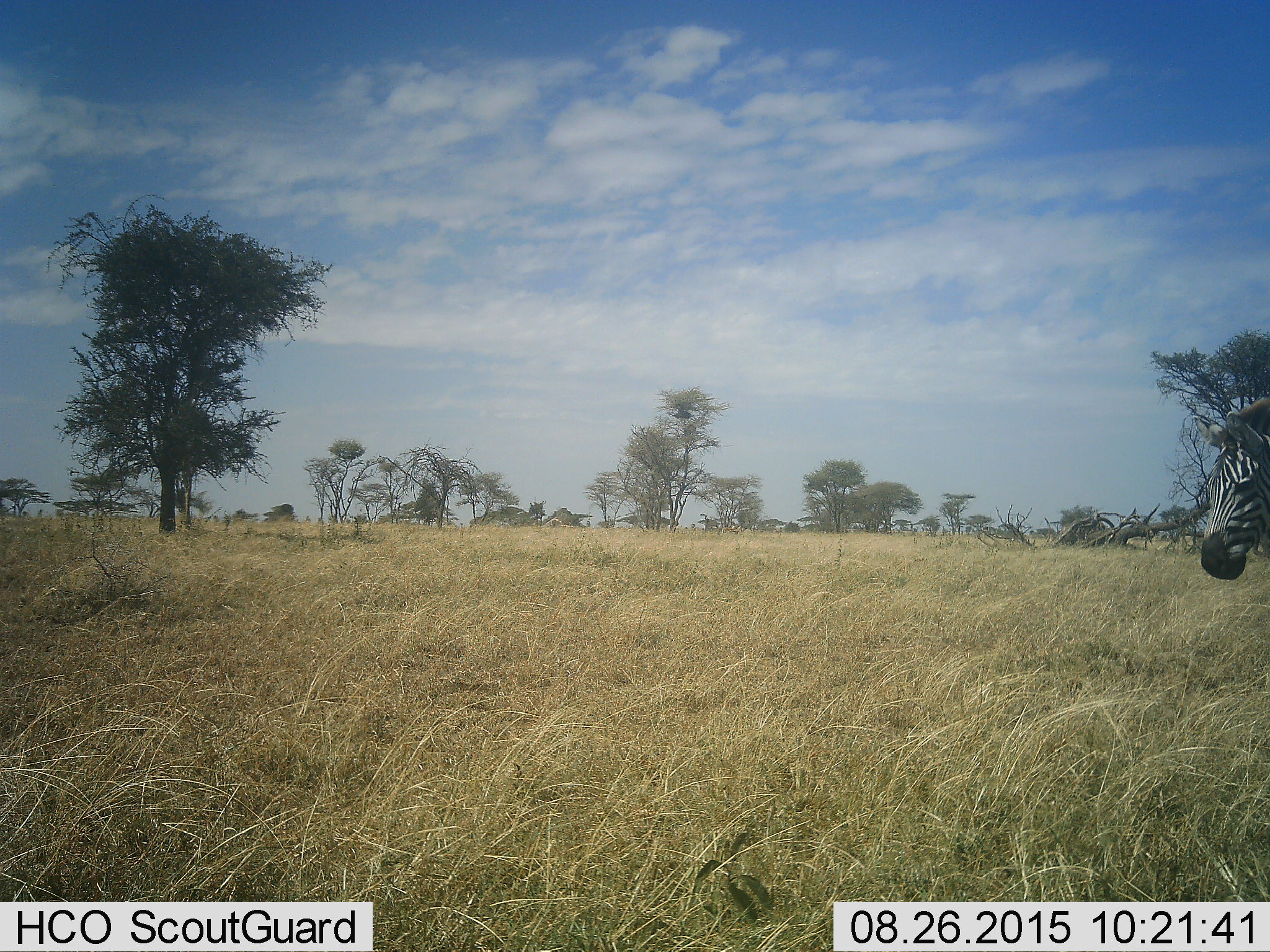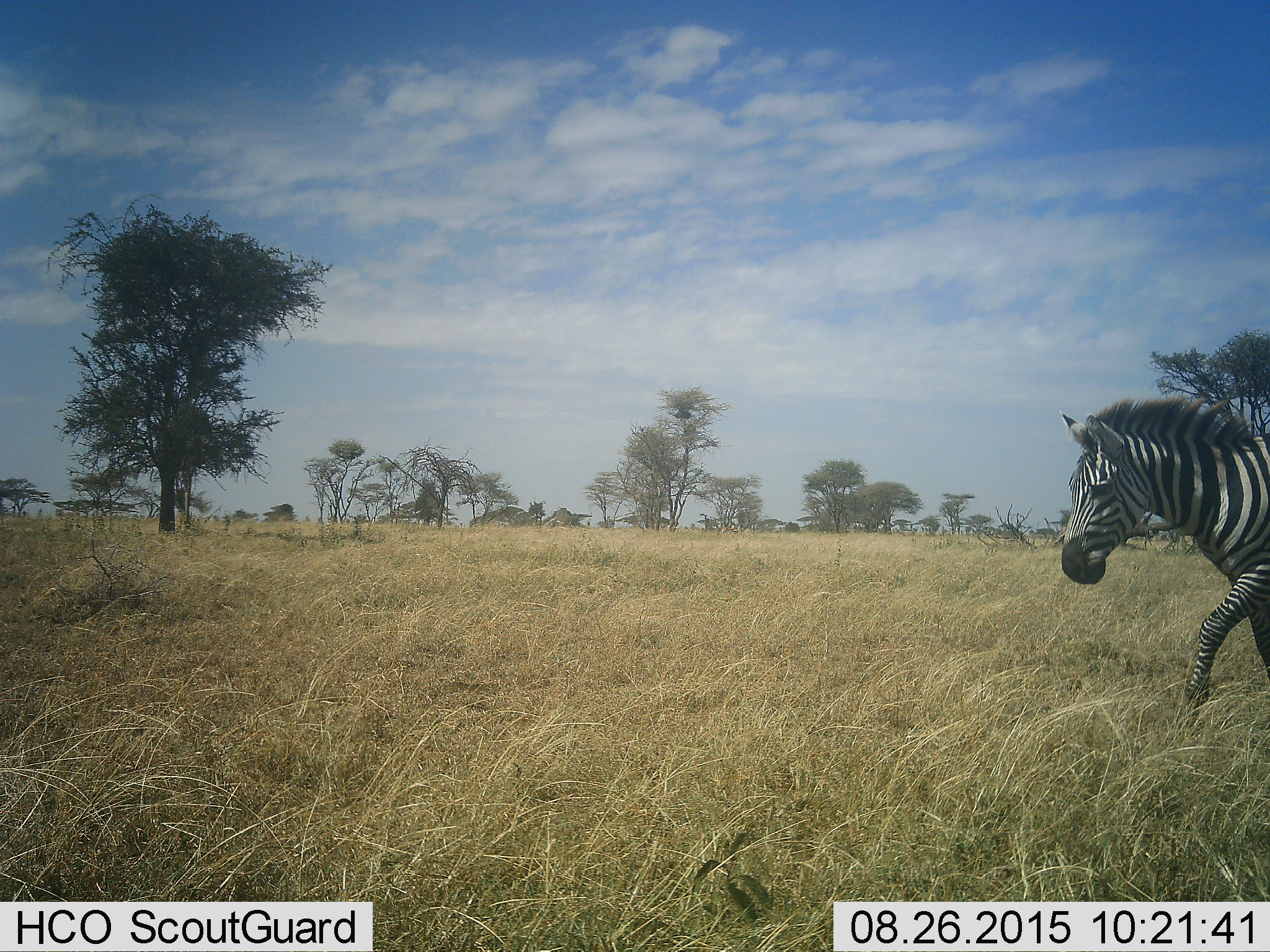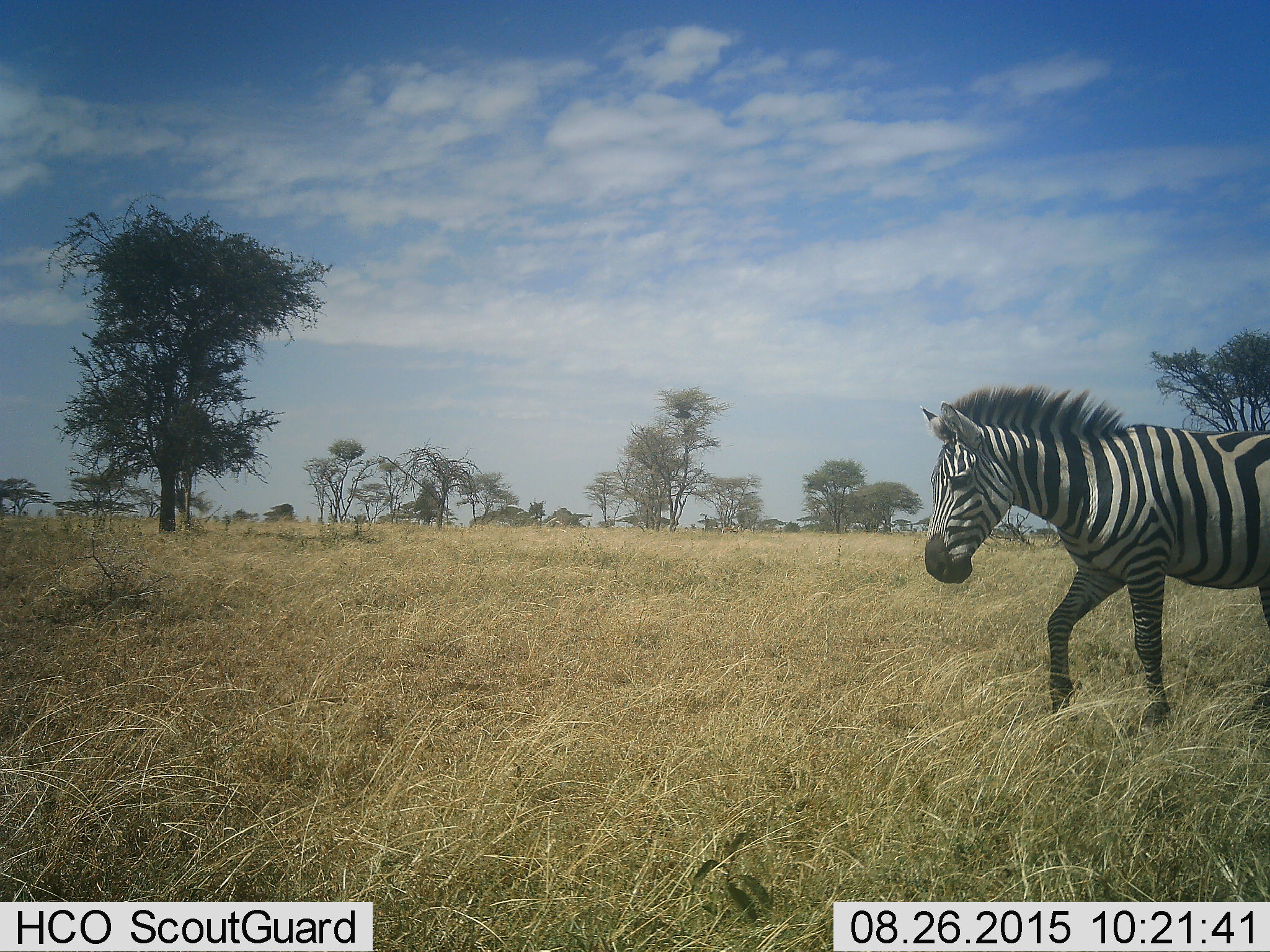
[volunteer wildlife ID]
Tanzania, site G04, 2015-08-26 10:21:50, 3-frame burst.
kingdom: Animalia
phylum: Chordata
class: Mammalia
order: Perissodactyla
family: Equidae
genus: Equus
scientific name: Equus quagga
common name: plains zebra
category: zebra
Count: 1.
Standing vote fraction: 15%.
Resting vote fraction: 5%.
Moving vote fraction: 80%.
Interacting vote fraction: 0%.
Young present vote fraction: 0%.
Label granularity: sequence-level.